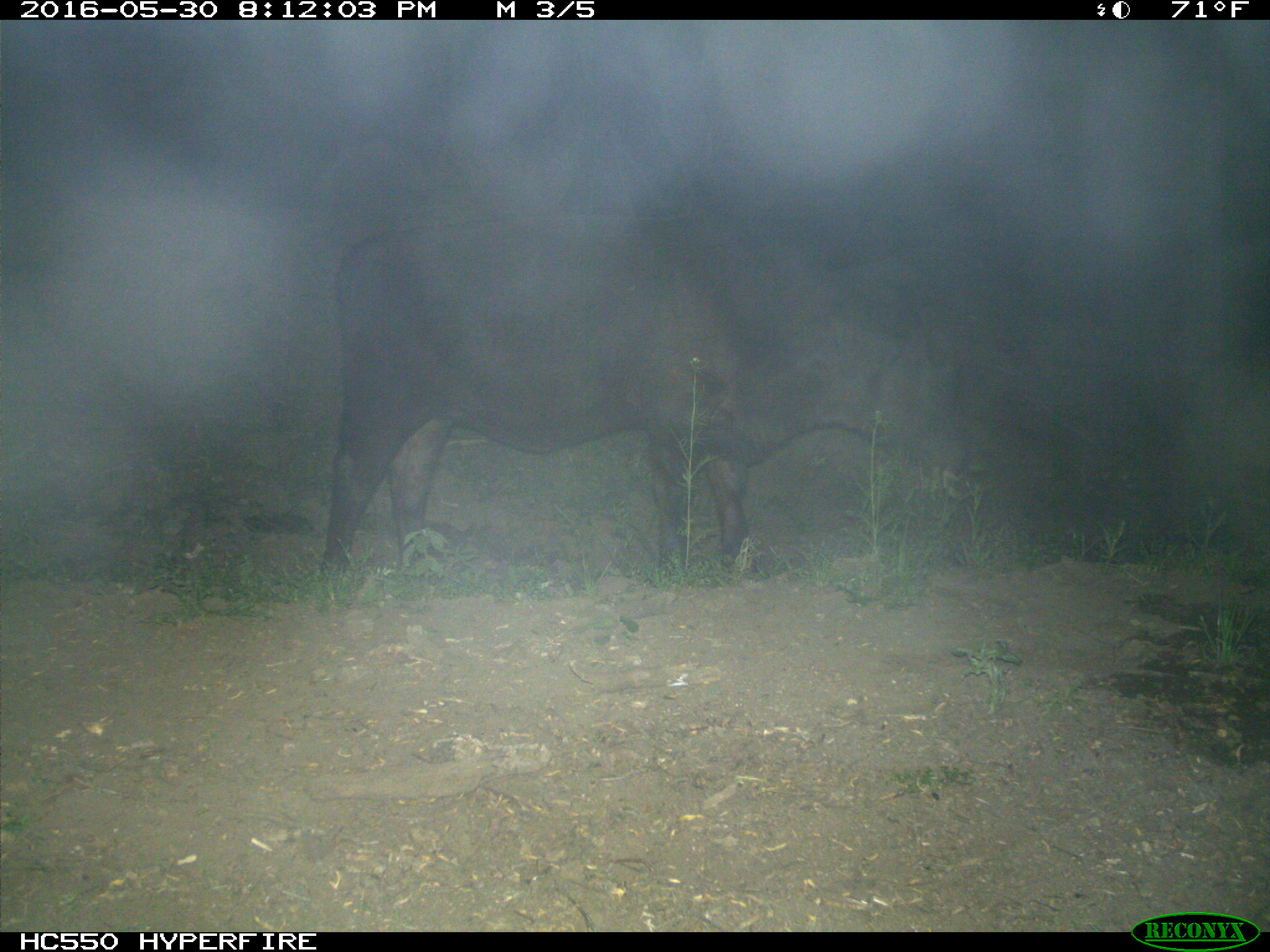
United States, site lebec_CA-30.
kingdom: Animalia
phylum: Chordata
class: Mammalia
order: Artiodactyla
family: Bovidae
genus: Bos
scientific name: Bos taurus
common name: domestic cow